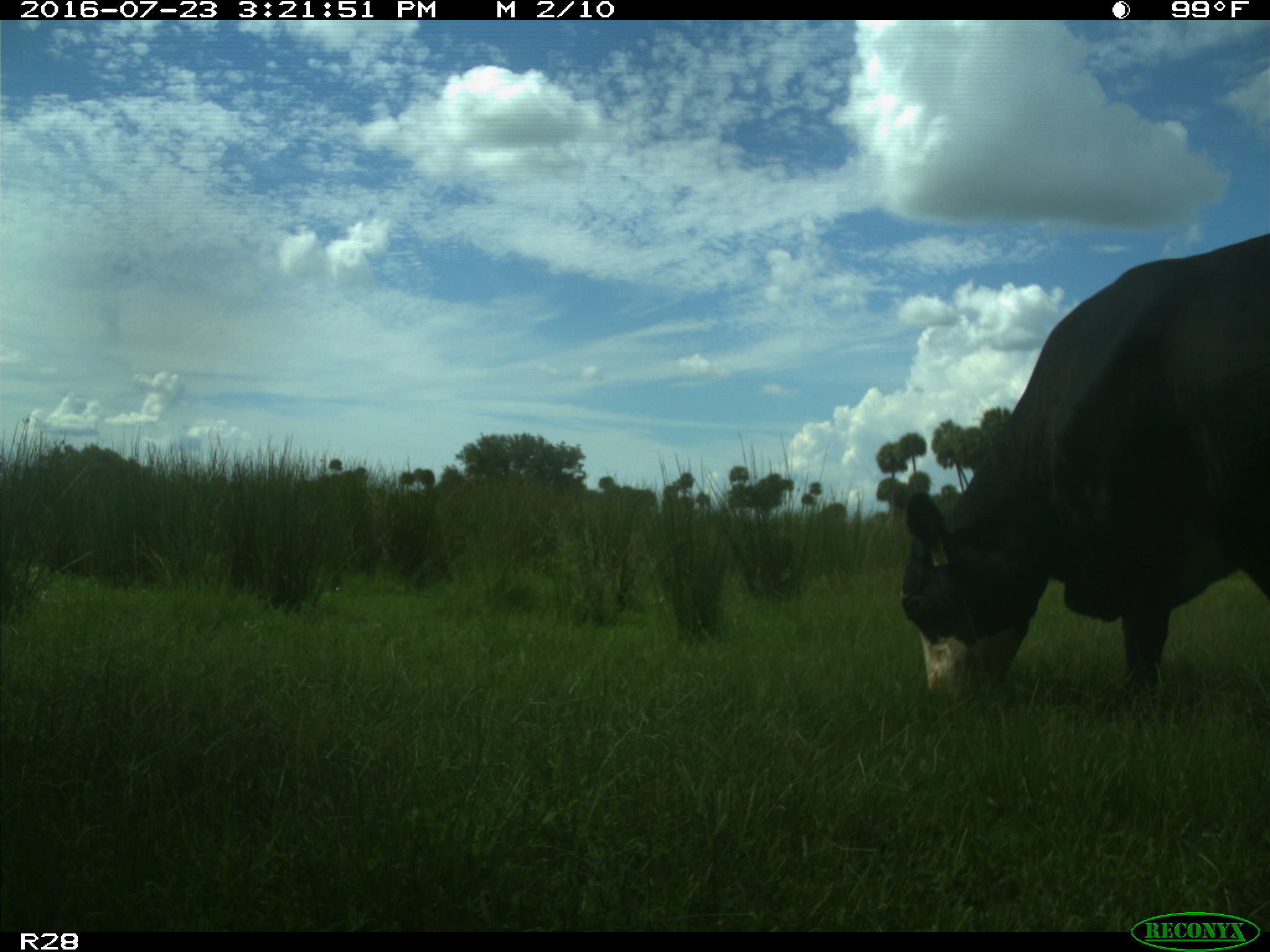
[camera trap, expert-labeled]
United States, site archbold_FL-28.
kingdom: Animalia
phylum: Chordata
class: Mammalia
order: Artiodactyla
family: Bovidae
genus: Bos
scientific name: Bos taurus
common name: domestic cow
Bos taurus (domestic cow).